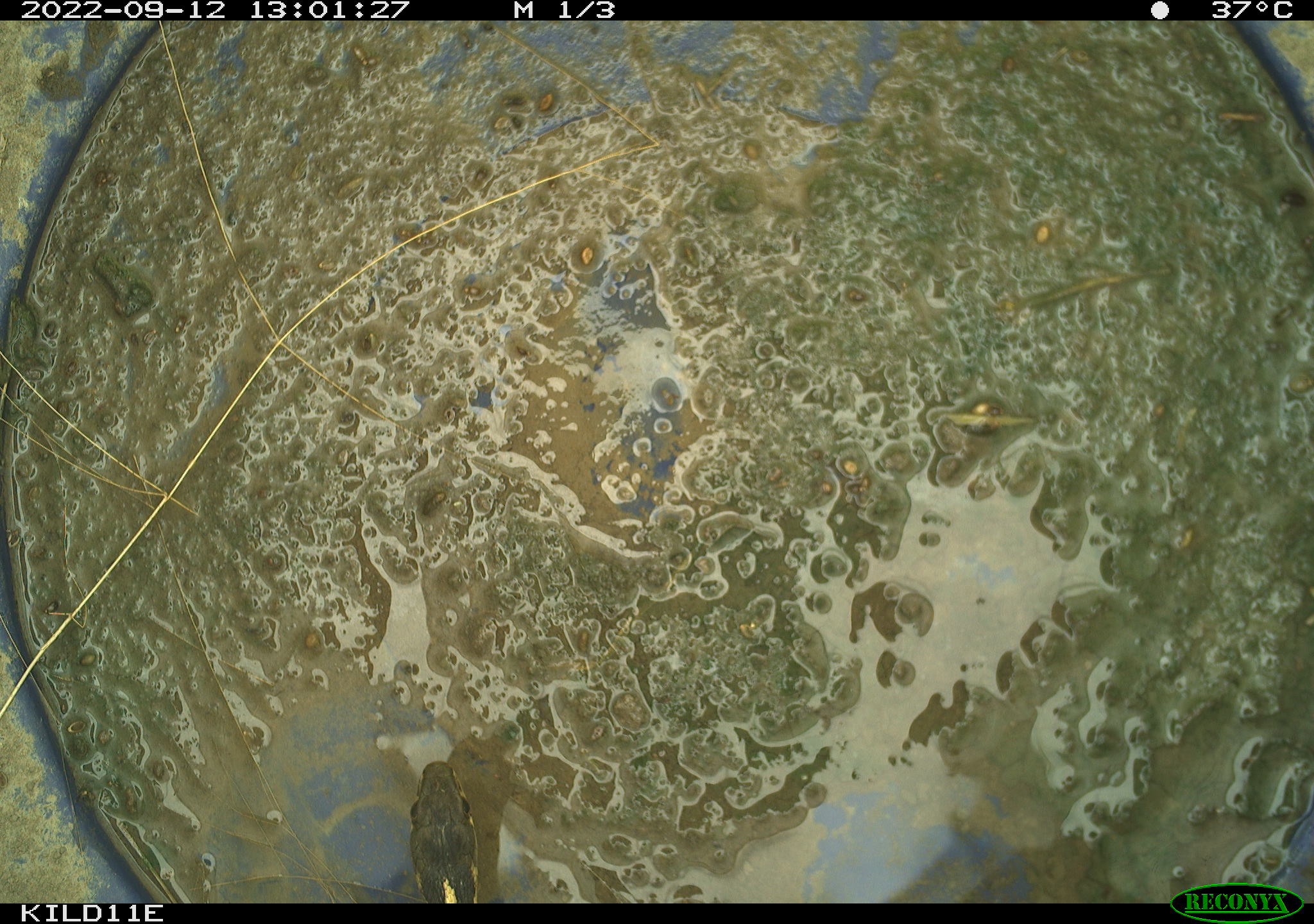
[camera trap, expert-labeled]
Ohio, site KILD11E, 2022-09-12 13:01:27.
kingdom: Animalia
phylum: Chordata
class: Reptilia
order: Squamata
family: Colubridae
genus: Thamnophis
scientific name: Thamnophis sirtalis sirtalis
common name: eastern gartersnake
Eastern gartersnake (Thamnophis sirtalis sirtalis).